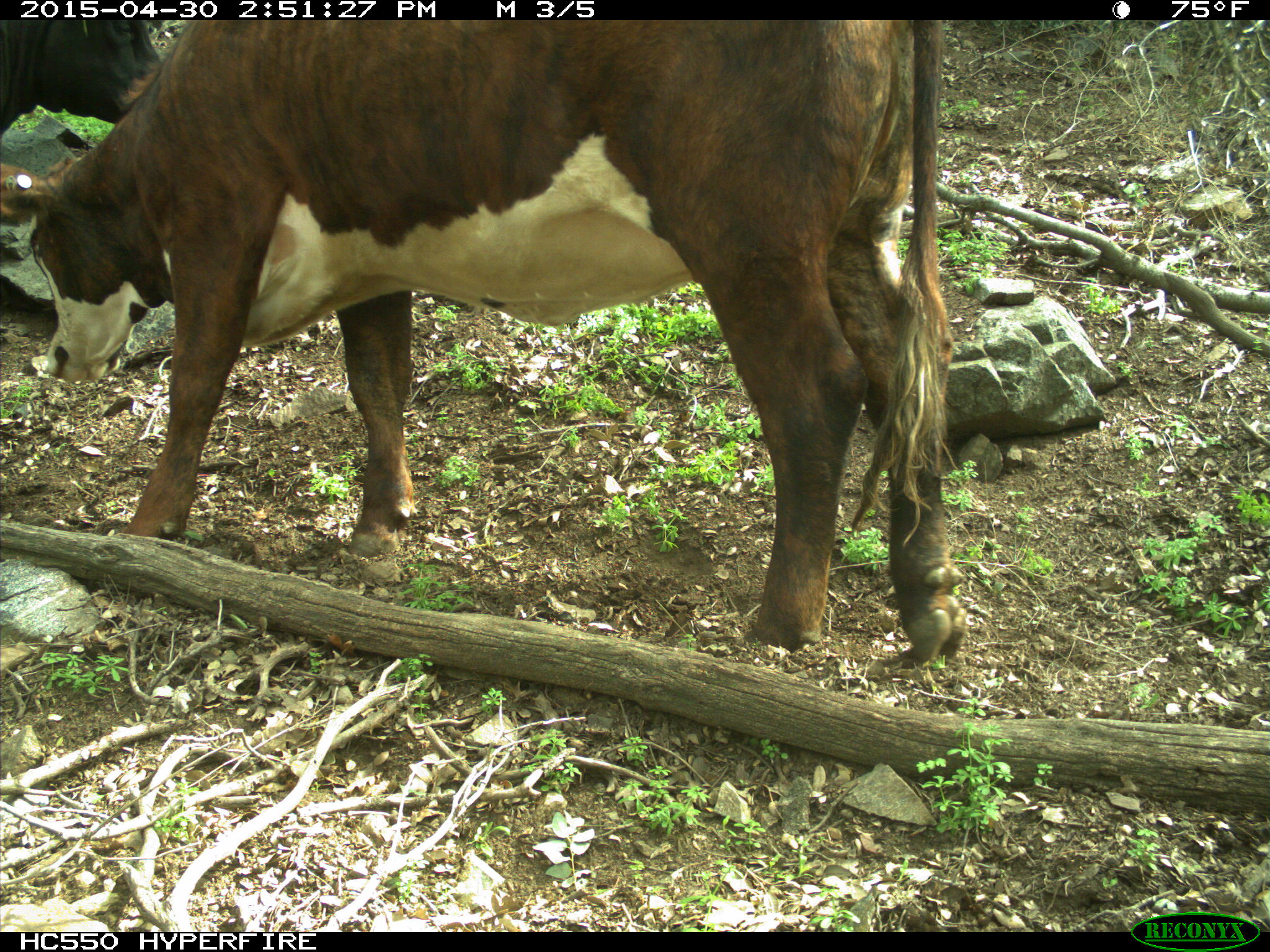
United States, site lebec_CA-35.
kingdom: Animalia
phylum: Chordata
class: Mammalia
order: Artiodactyla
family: Bovidae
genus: Bos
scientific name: Bos taurus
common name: domestic cow